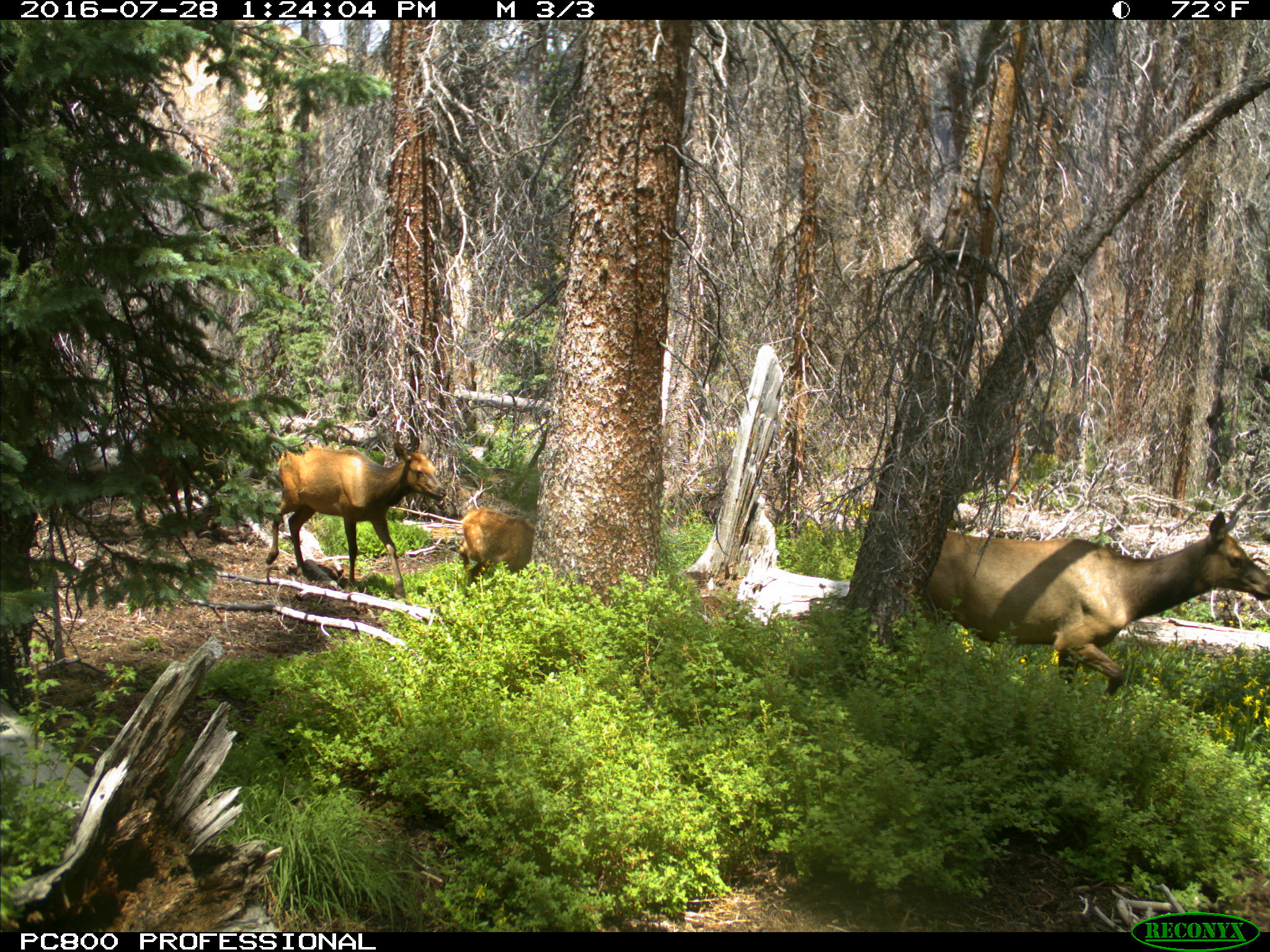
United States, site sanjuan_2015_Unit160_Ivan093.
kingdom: Animalia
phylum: Chordata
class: Mammalia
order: Artiodactyla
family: Cervidae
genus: Cervus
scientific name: Cervus elaphus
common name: red deer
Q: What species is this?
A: Cervus elaphus (red deer).